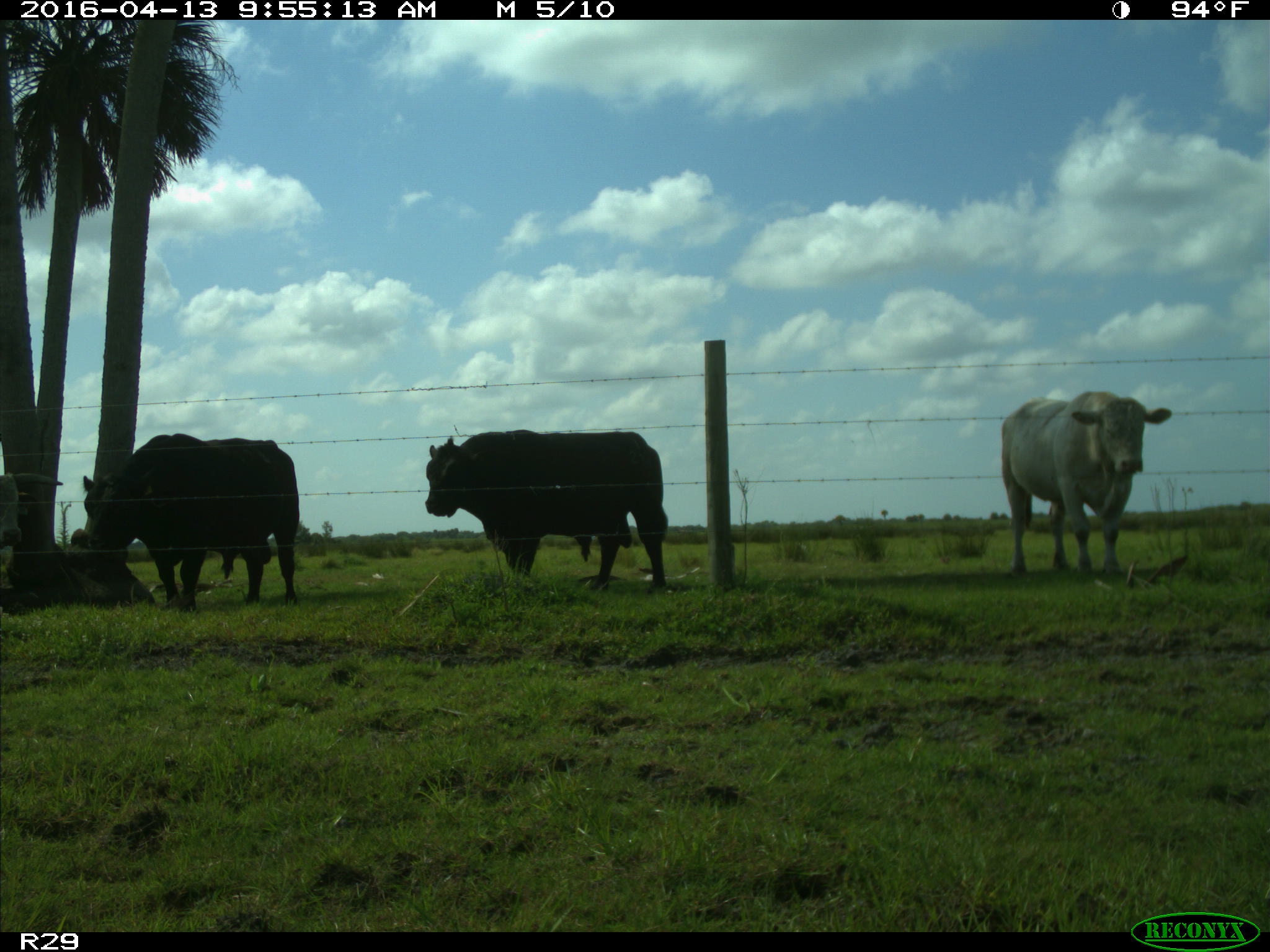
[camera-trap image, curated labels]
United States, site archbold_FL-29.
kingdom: Animalia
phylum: Chordata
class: Mammalia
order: Artiodactyla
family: Bovidae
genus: Bos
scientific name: Bos taurus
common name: domestic cow